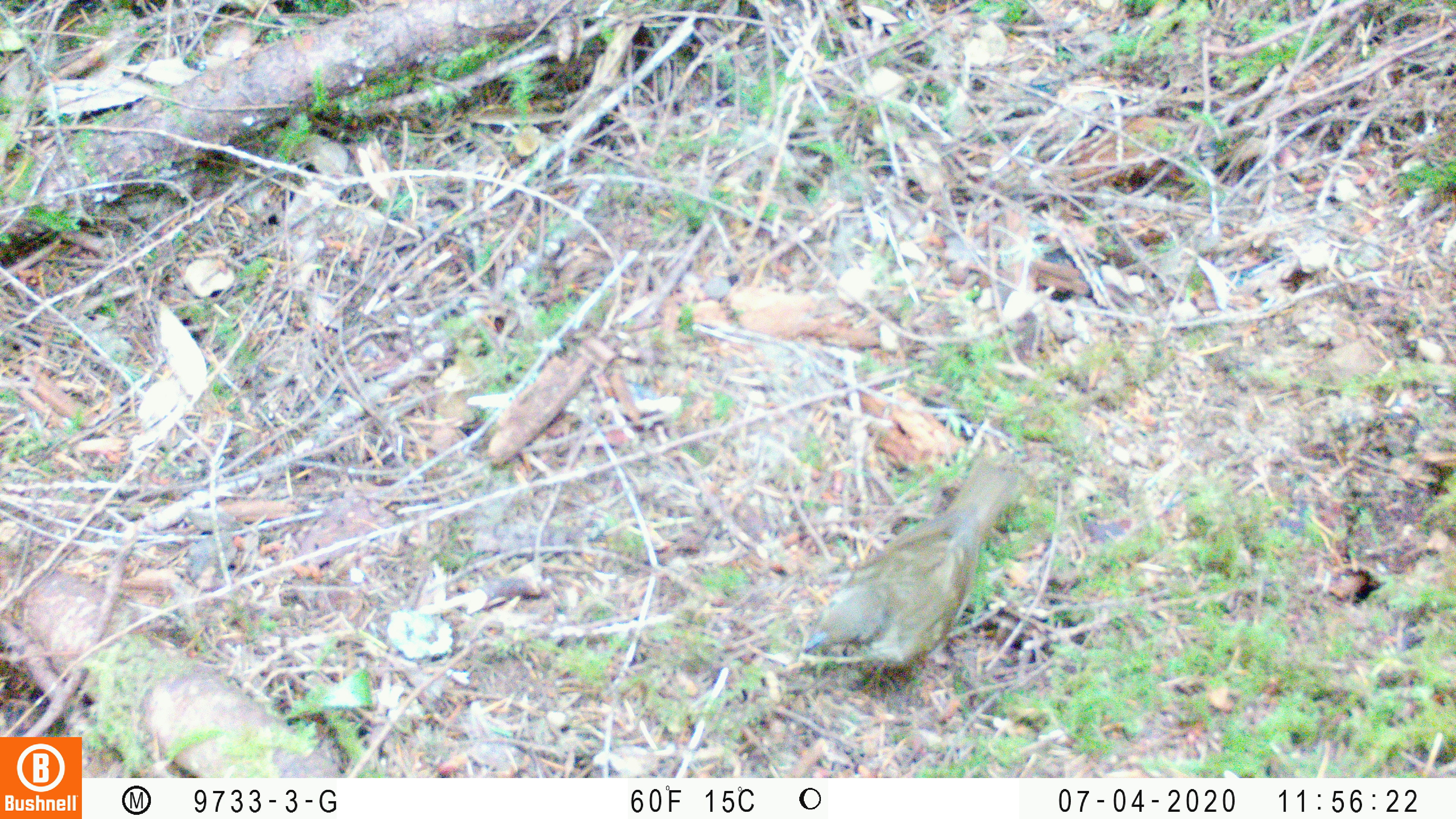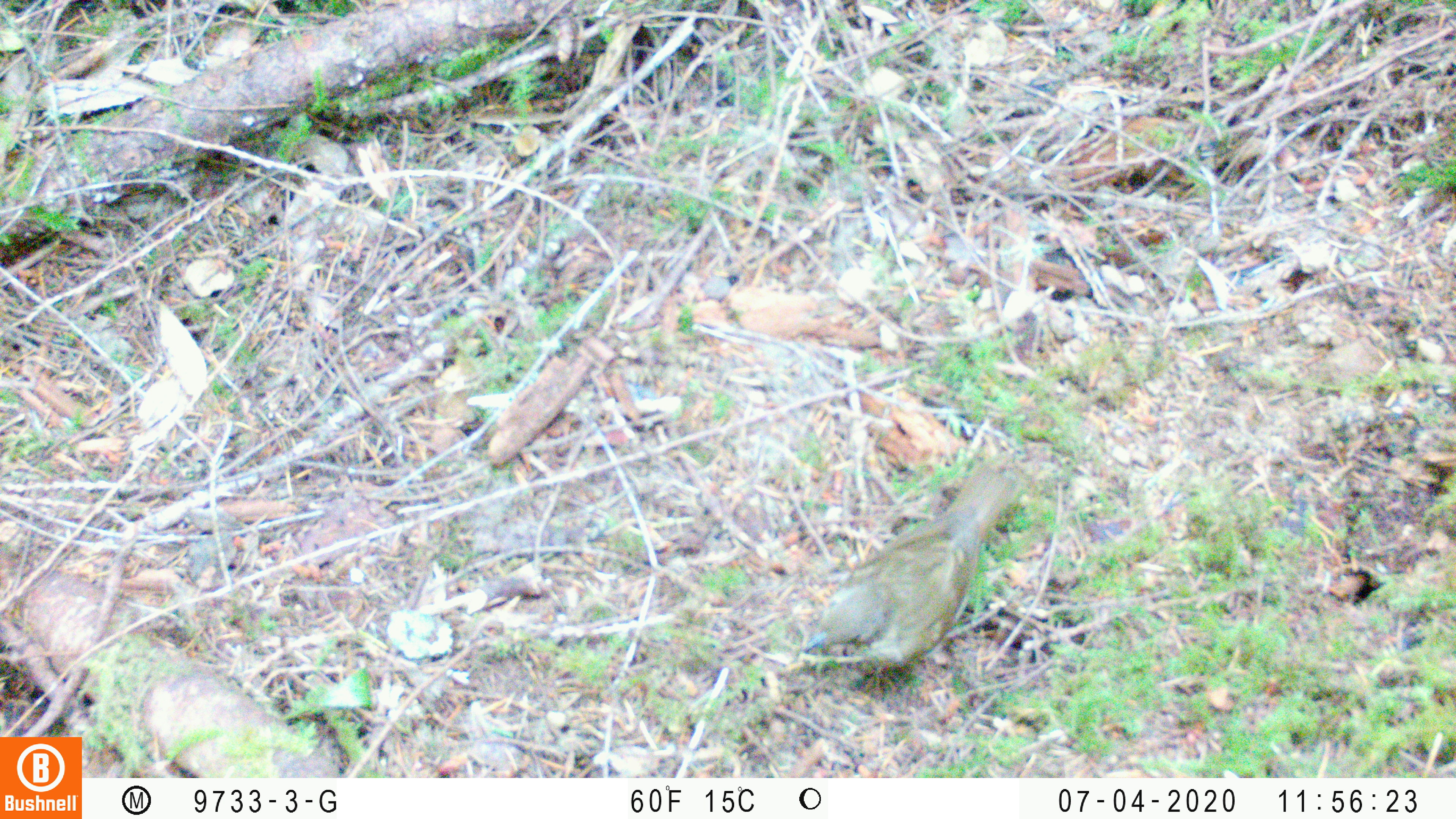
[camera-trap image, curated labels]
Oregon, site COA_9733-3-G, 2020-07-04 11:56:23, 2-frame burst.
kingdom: Animalia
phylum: Chordata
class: Aves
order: Passeriformes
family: Turdidae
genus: Catharus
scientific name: Catharus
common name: brown thrushes and nightingale-thrushes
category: catharus species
Catharus species (brown thrushes and nightingale-thrushes) (Catharus).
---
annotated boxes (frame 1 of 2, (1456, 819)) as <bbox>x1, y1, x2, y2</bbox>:
catharus species: <bbox>805, 466, 1012, 680</bbox>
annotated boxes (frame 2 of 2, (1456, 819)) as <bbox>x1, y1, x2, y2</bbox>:
catharus species: <bbox>803, 469, 1020, 666</bbox>